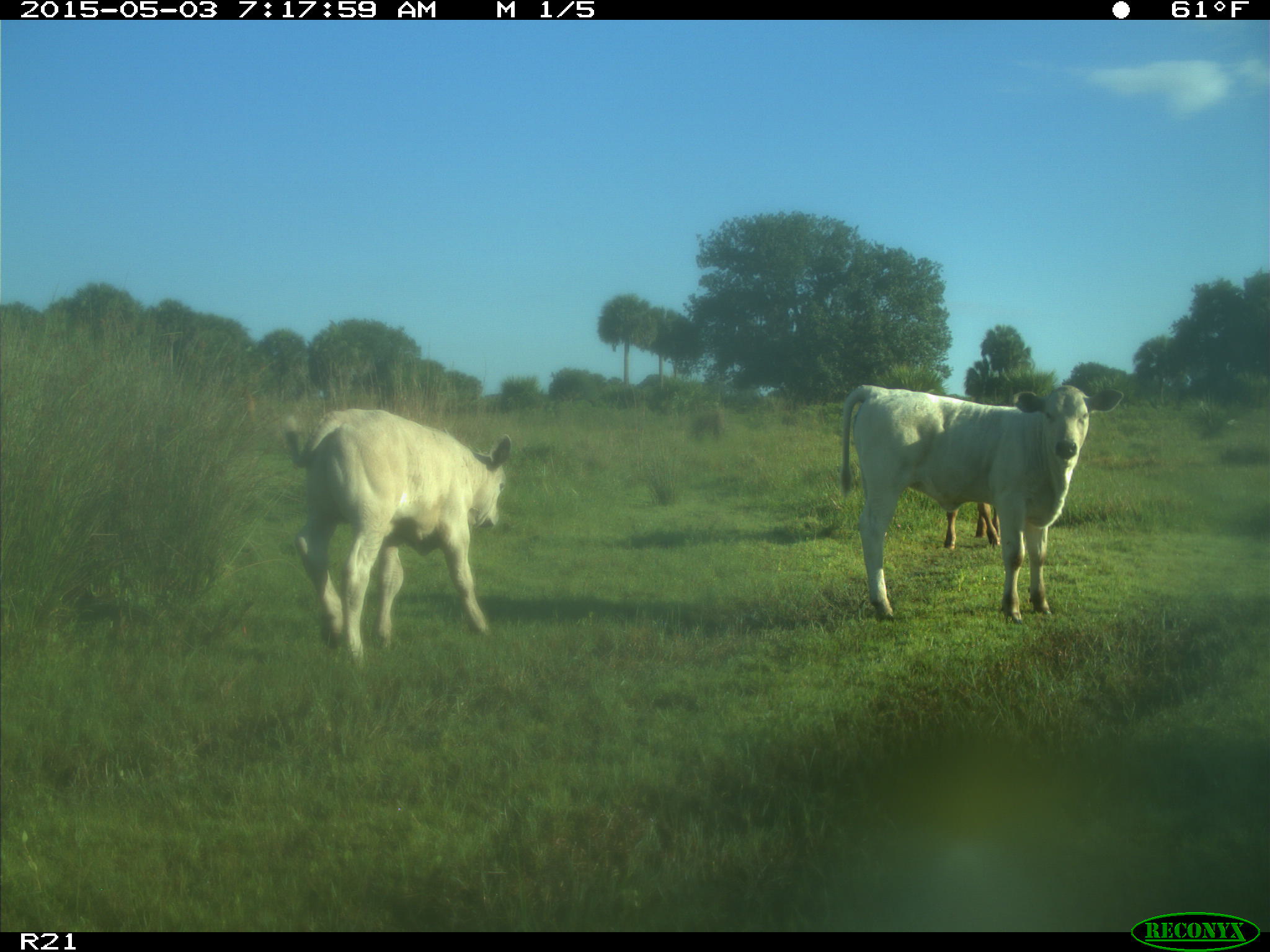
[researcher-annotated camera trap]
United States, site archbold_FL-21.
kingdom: Animalia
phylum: Chordata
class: Mammalia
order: Artiodactyla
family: Bovidae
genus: Bos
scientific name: Bos taurus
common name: domestic cow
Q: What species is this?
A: Bos taurus (domestic cow).